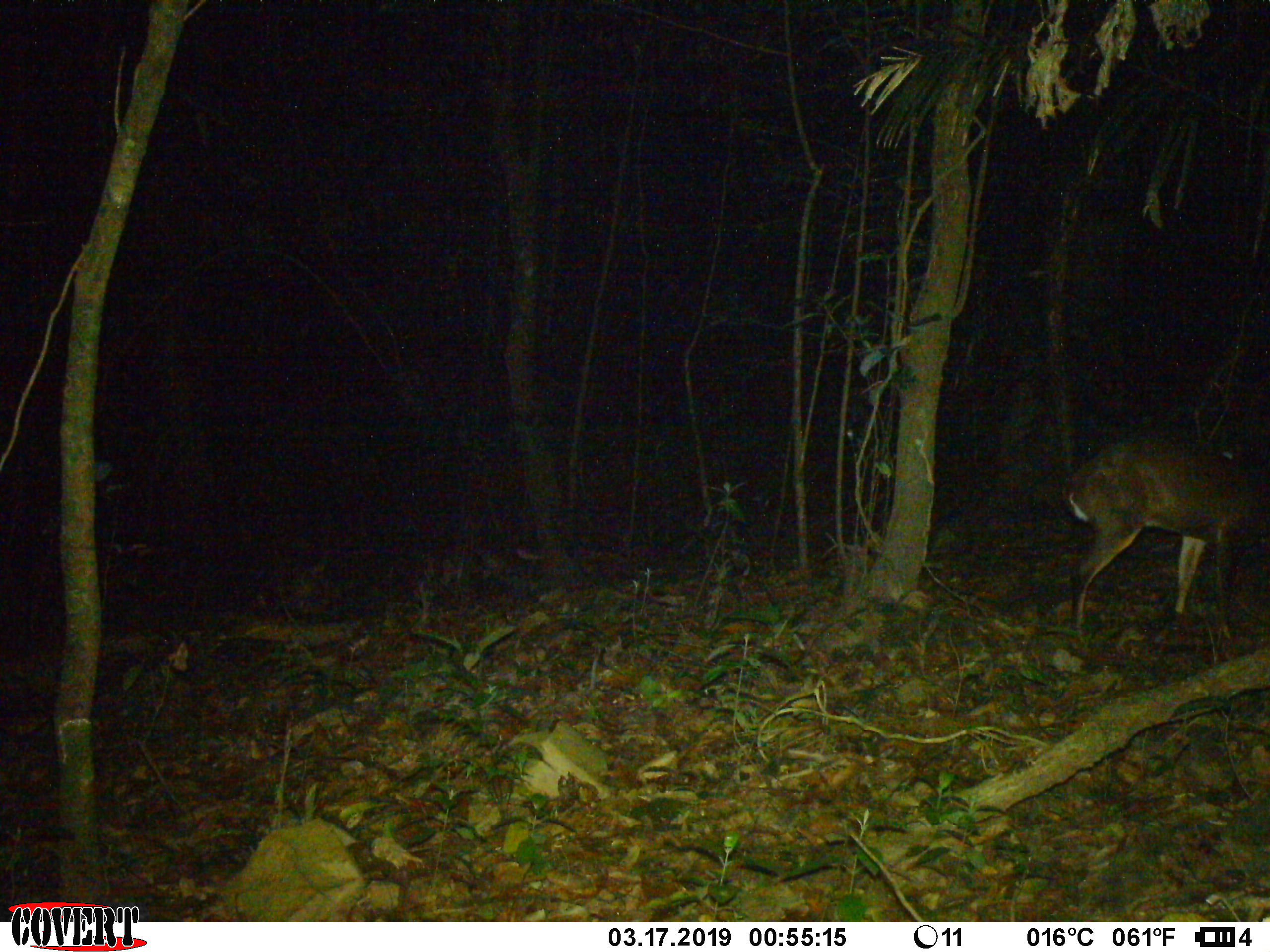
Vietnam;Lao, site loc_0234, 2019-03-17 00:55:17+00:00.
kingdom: Animalia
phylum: Chordata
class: Mammalia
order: Artiodactyla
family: Cervidae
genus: Muntiacus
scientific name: Muntiacus vuquangensis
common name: large-antlered muntjac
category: large antlered muntjac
Large antlered muntjac (large-antlered muntjac) (Muntiacus vuquangensis). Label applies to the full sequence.